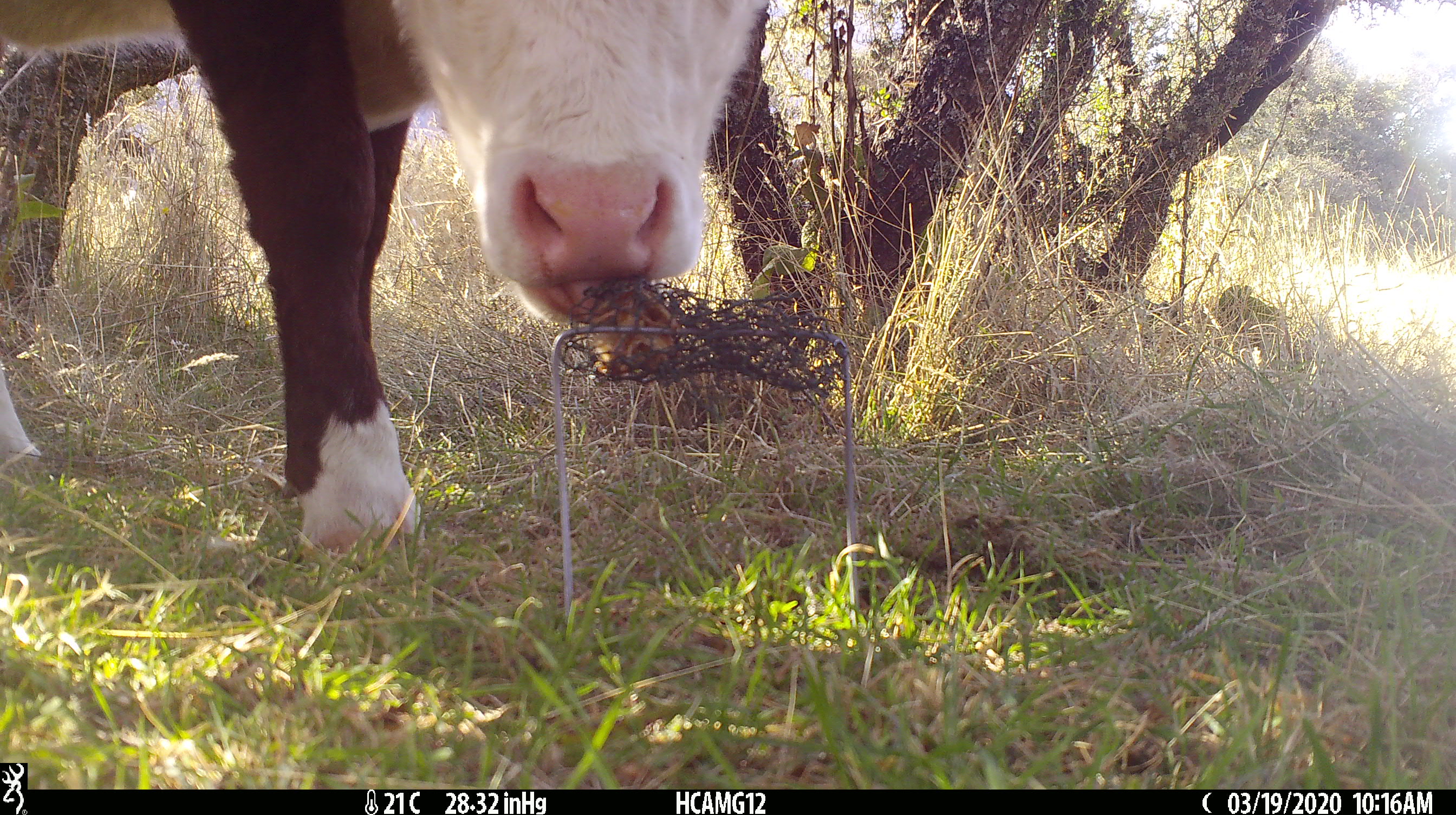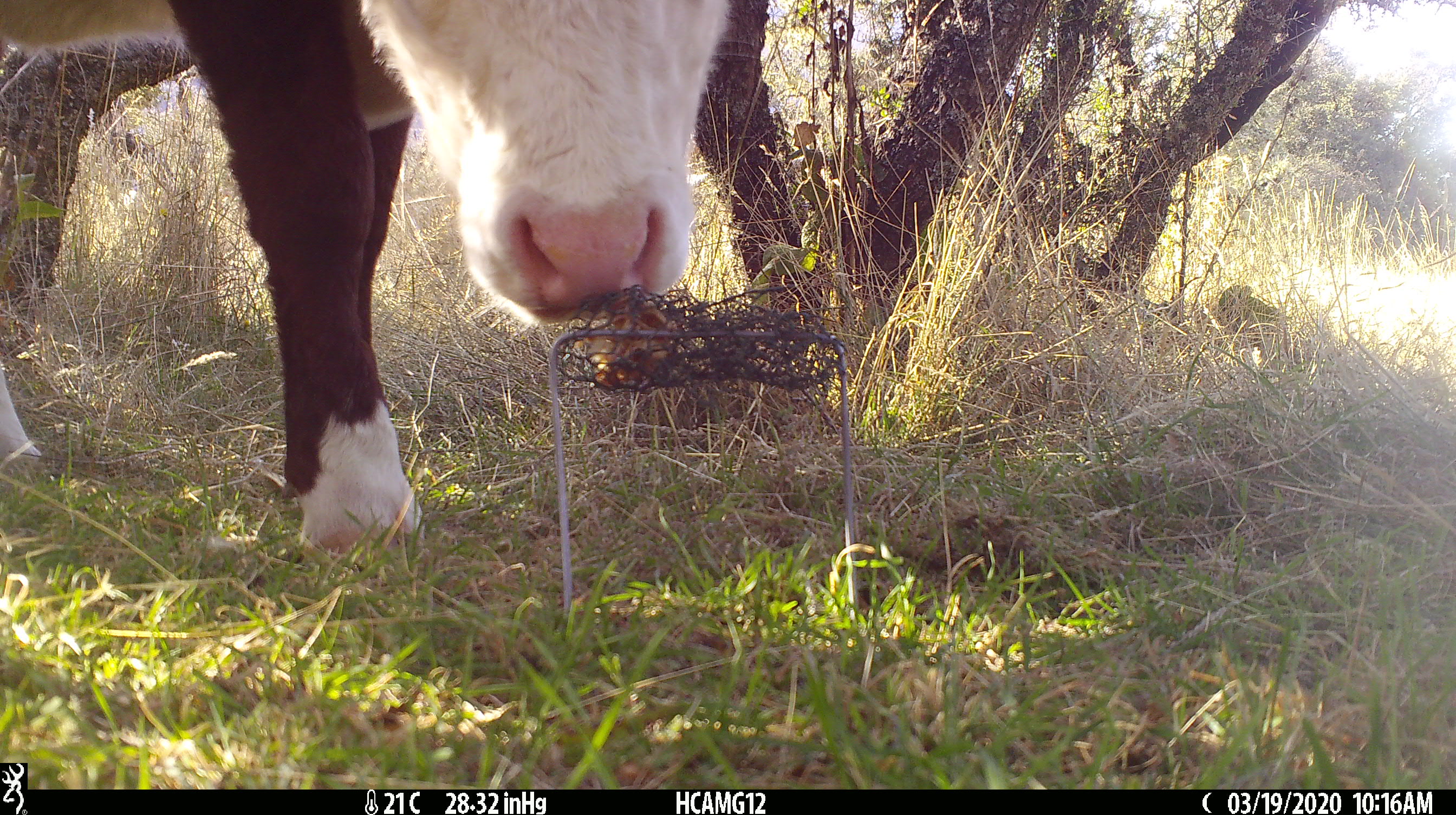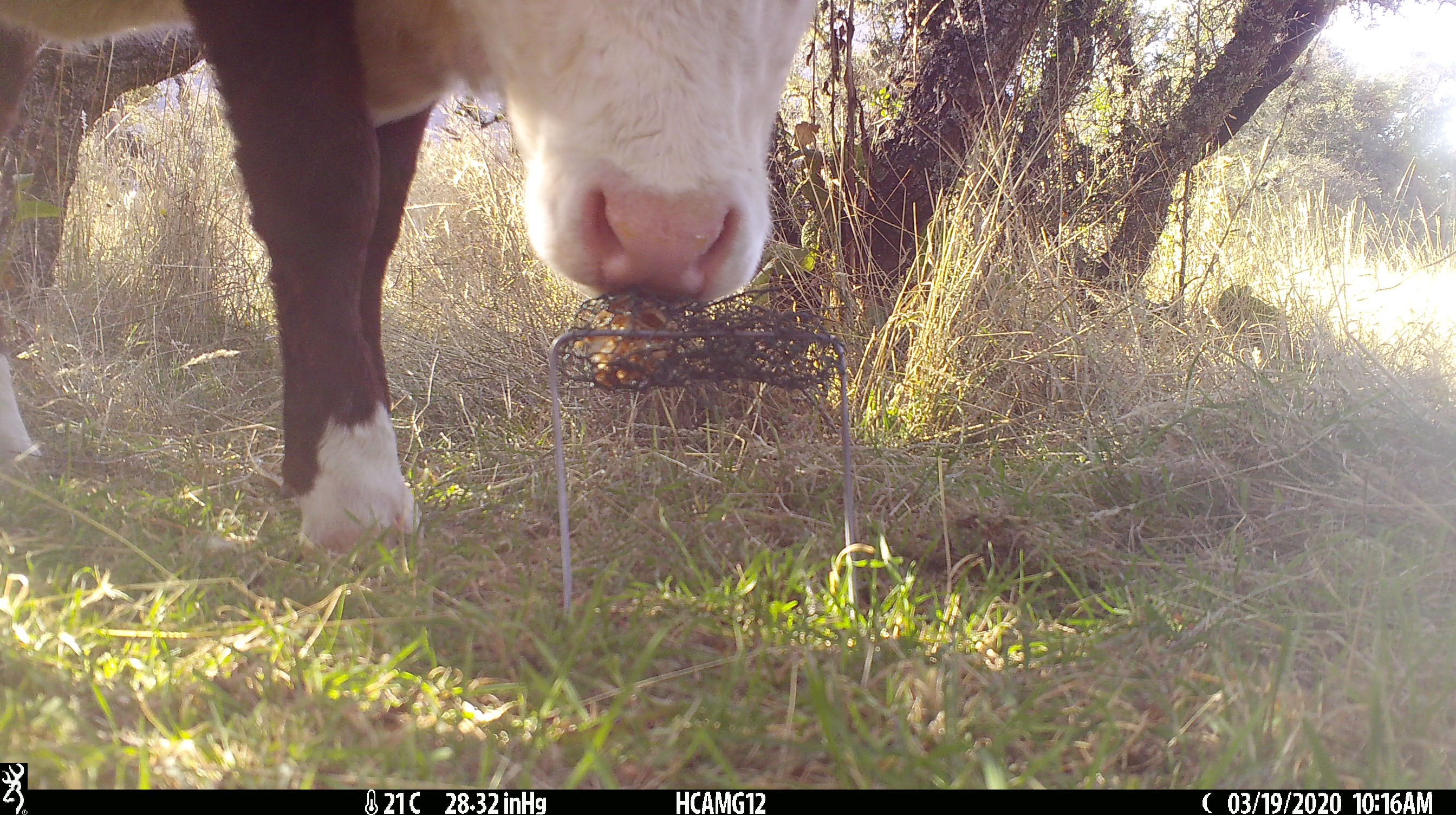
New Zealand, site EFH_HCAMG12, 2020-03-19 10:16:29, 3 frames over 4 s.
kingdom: Animalia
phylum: Chordata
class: Mammalia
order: Artiodactyla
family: Bovidae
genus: Bos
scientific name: Bos taurus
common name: domestic cow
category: cow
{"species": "cow (domestic cow) (Bos taurus)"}